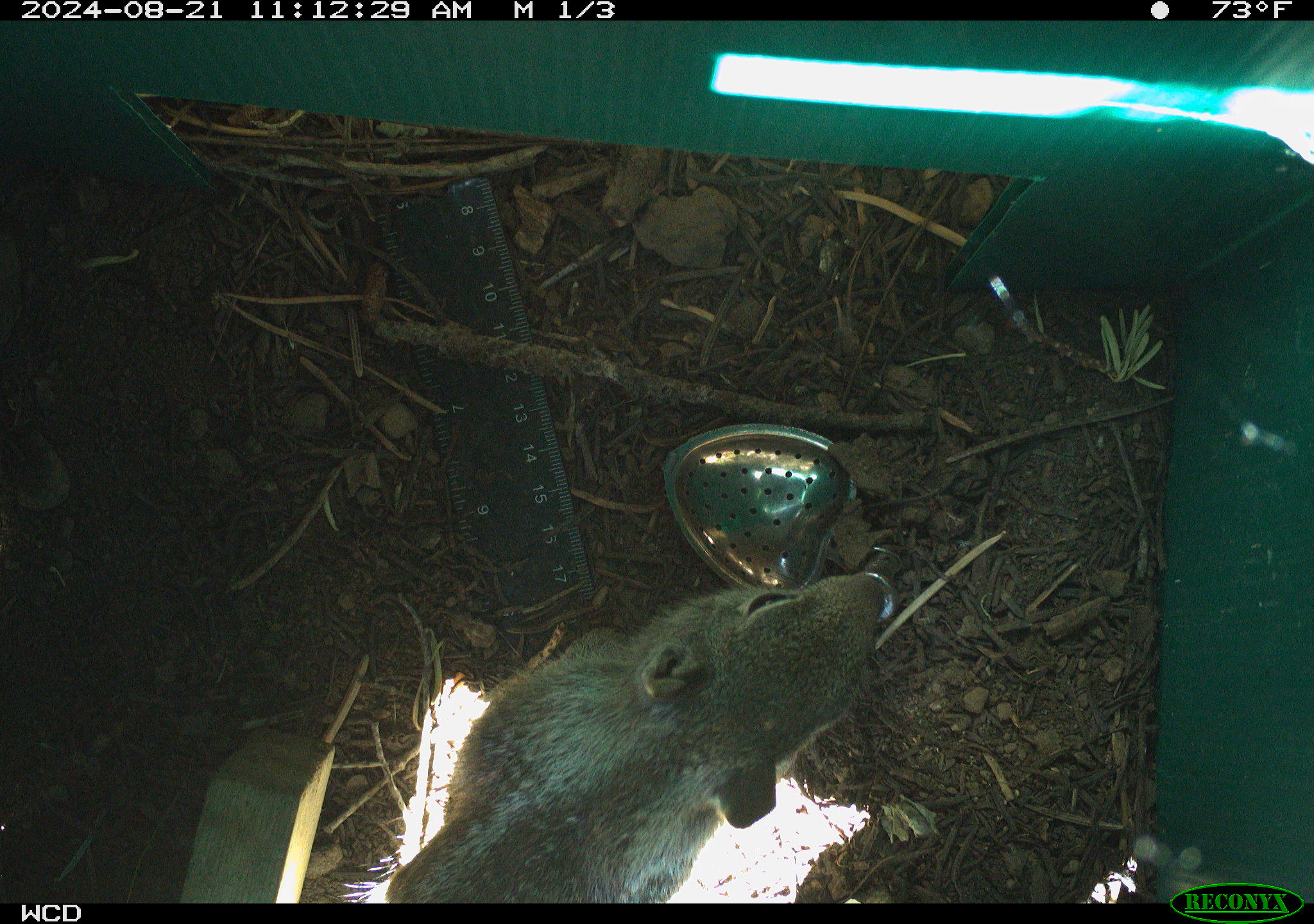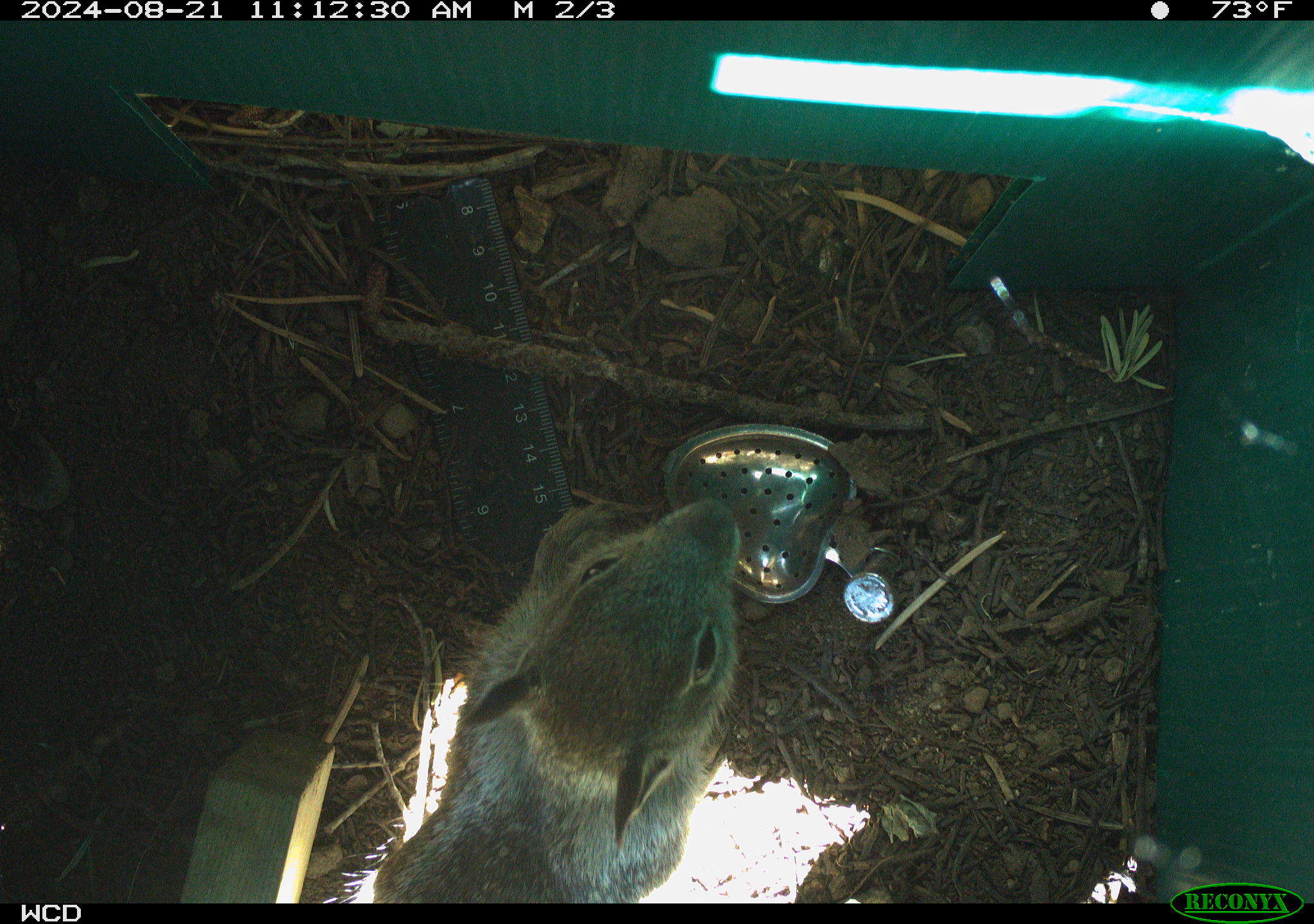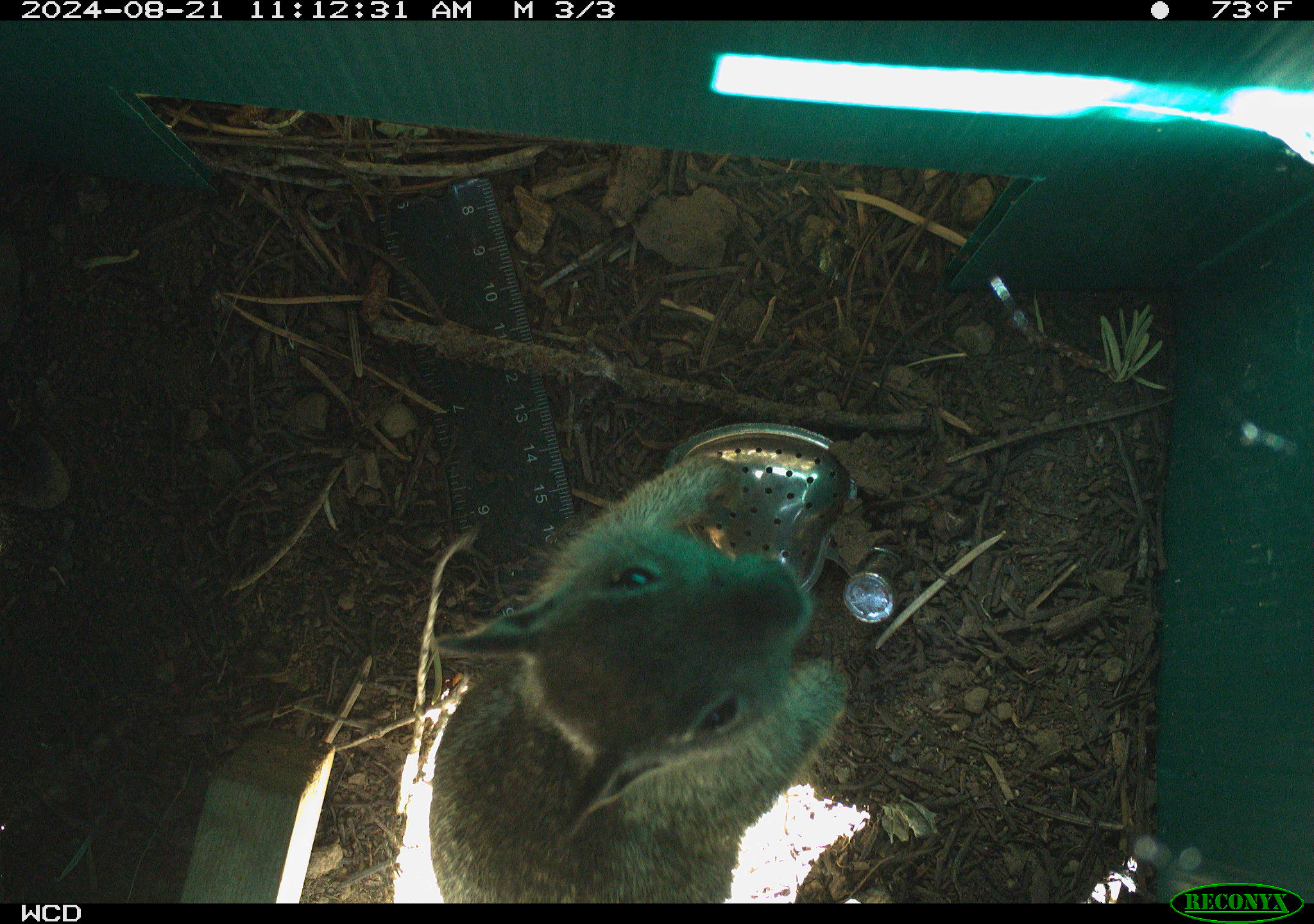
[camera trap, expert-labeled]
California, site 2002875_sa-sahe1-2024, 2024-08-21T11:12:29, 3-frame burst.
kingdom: Animalia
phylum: Chordata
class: Mammalia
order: Rodentia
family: Sciuridae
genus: Otospermophilus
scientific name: Otospermophilus beecheyi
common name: california ground squirrel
California ground squirrel (Otospermophilus beecheyi).